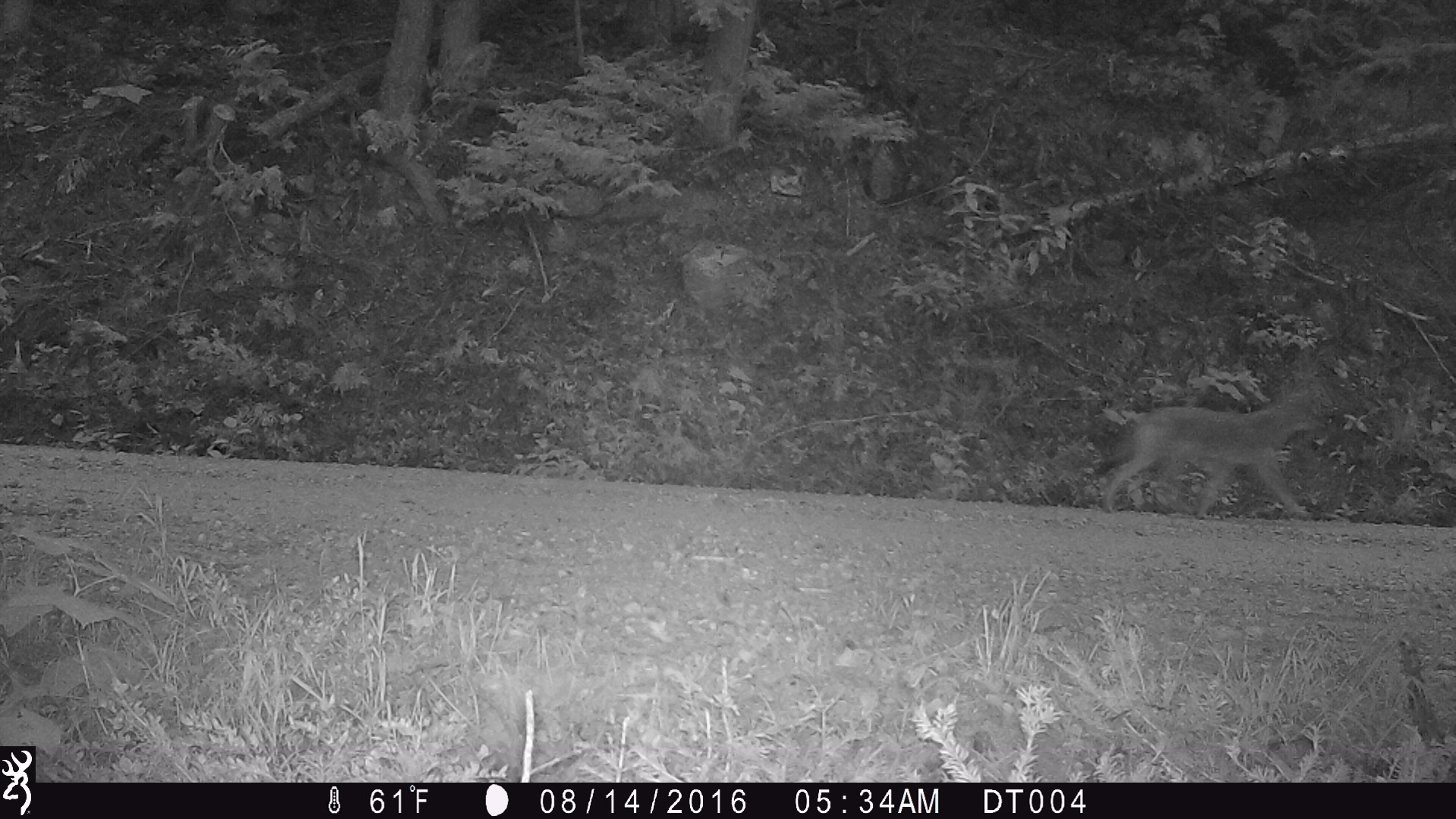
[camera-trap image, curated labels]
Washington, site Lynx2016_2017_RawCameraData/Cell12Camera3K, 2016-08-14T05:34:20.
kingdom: Animalia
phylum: Chordata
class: Mammalia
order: Carnivora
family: Canidae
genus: Canis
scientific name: Canis latrans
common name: coyote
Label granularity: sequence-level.